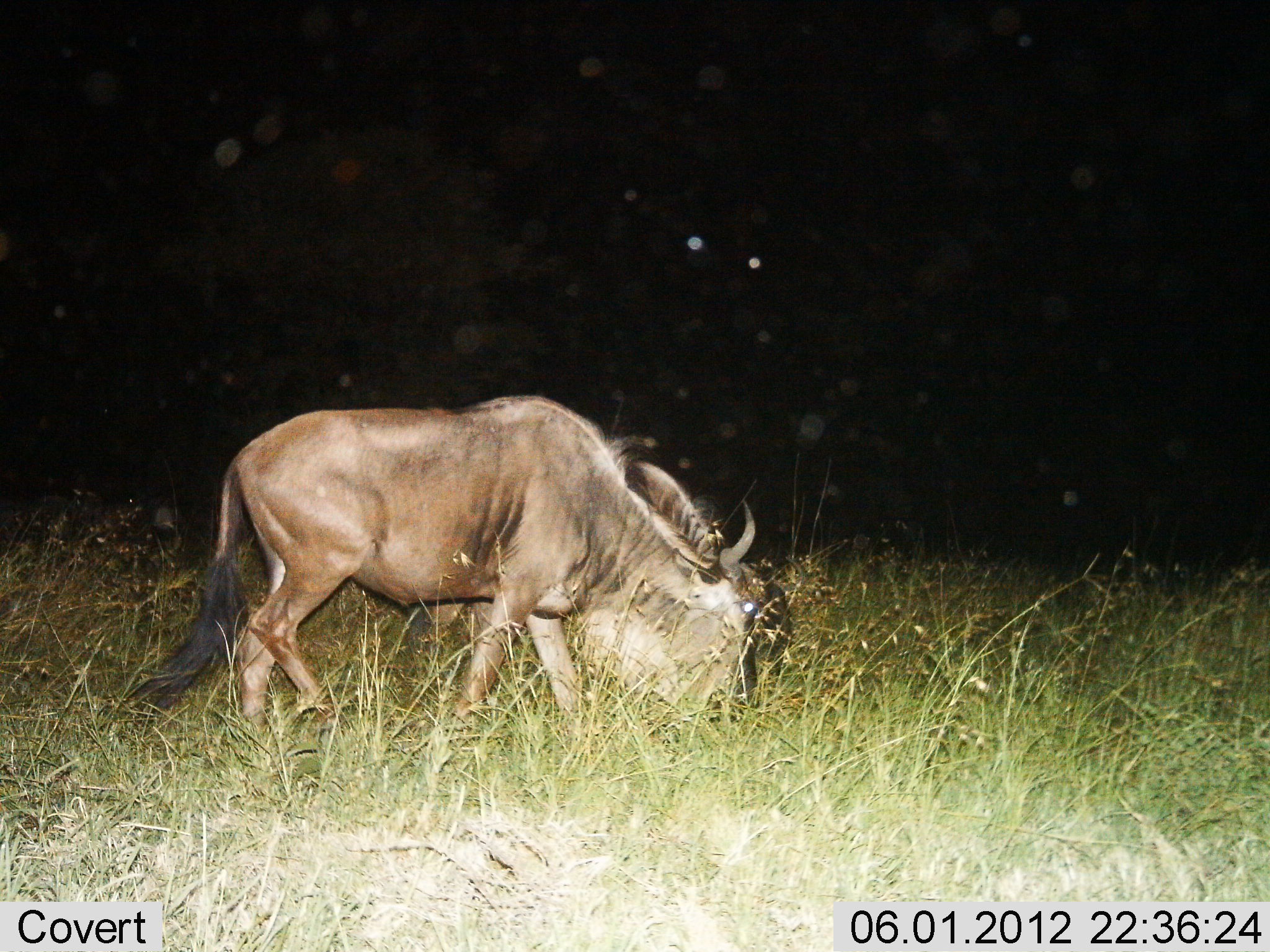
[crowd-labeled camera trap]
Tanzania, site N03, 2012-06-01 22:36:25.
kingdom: Animalia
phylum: Chordata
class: Mammalia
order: Artiodactyla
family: Bovidae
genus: Connochaetes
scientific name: Connochaetes taurinus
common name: blue wildebeest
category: wildebeest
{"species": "wildebeest (blue wildebeest) (Connochaetes taurinus)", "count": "2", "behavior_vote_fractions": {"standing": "0%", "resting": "0%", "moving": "10%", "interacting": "0%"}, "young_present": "0%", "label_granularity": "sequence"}